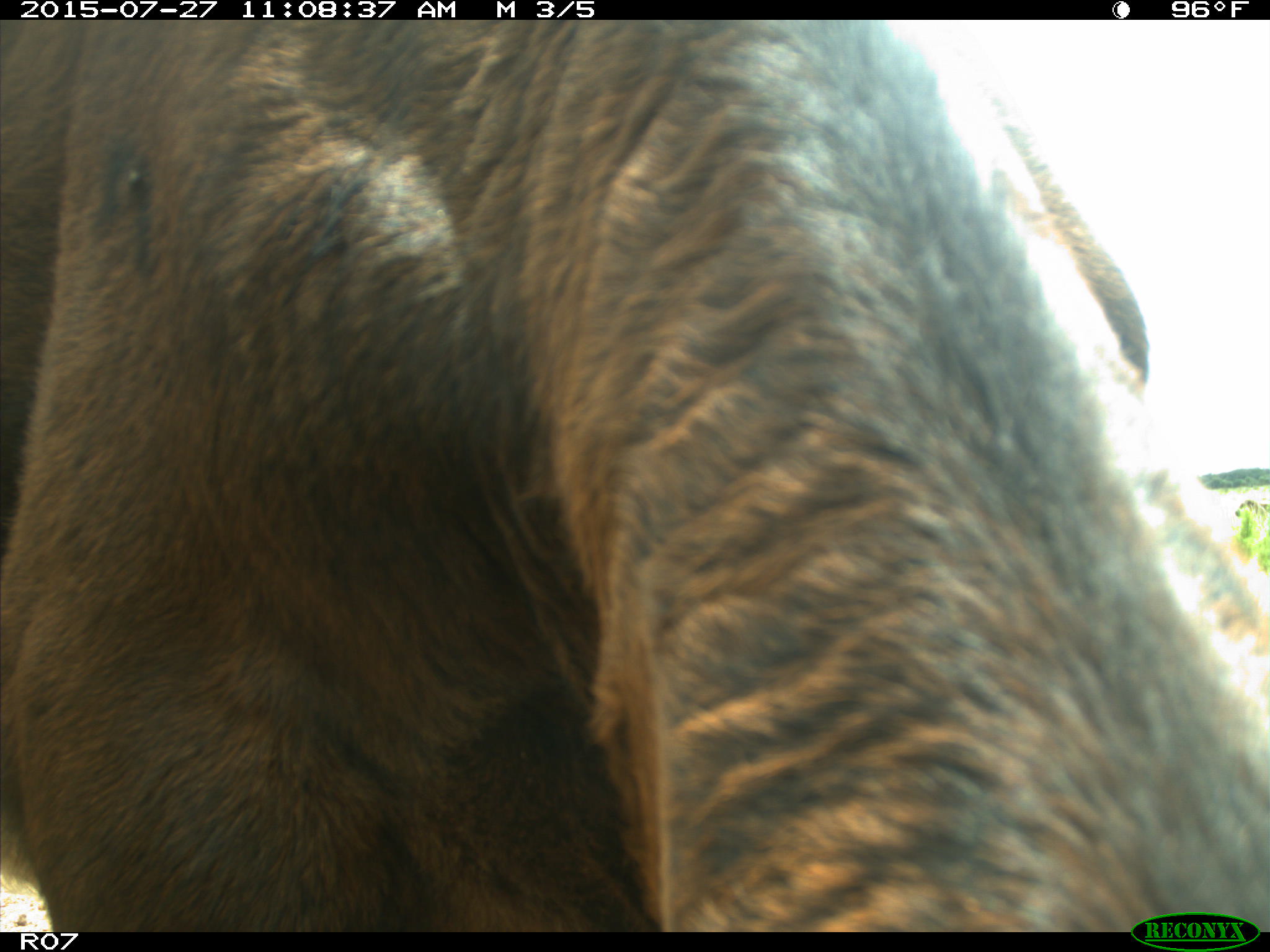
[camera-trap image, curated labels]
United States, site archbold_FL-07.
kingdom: Animalia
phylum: Chordata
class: Mammalia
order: Artiodactyla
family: Bovidae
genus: Bos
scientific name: Bos taurus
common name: domestic cow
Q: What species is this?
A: Bos taurus (domestic cow).